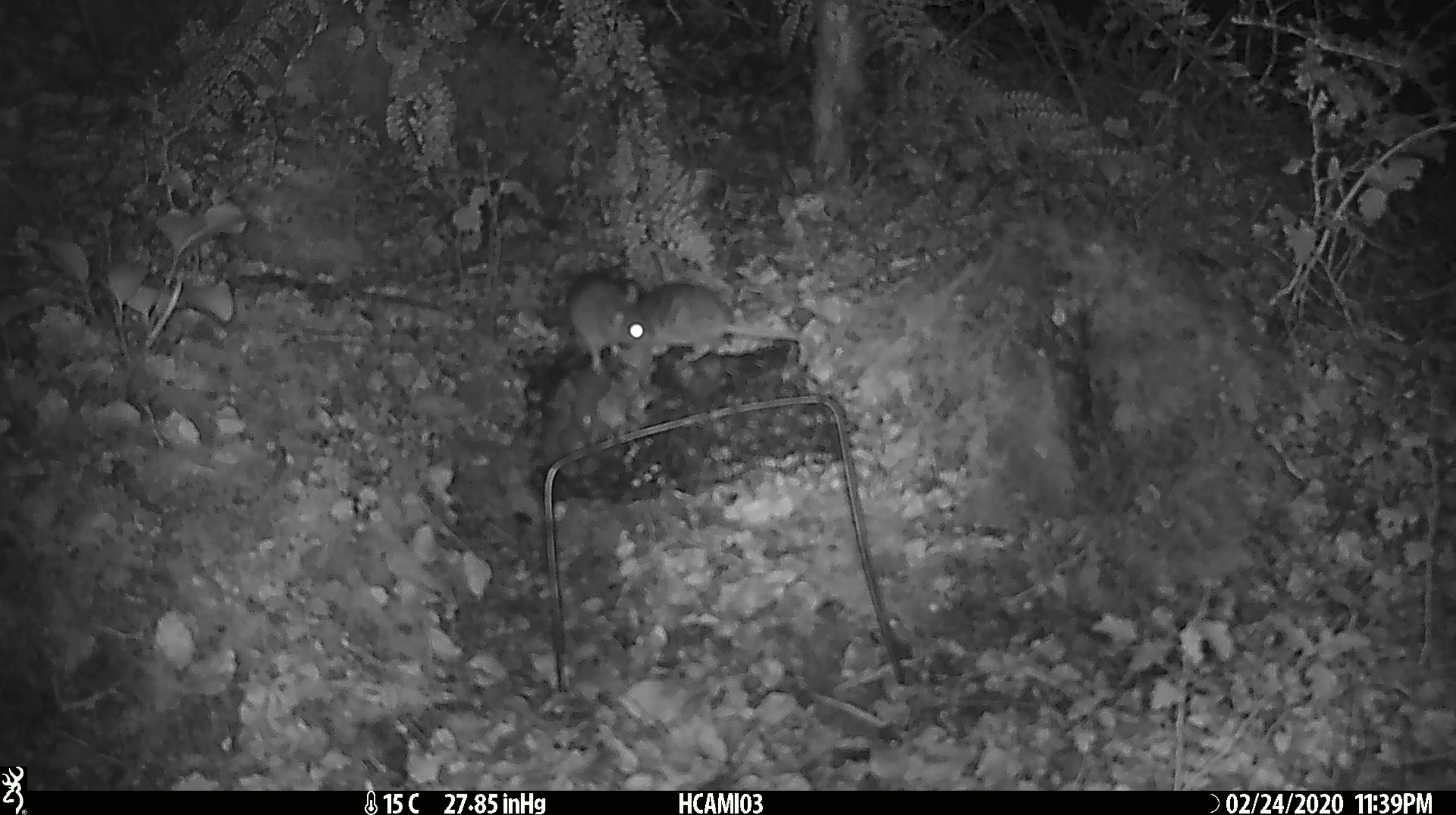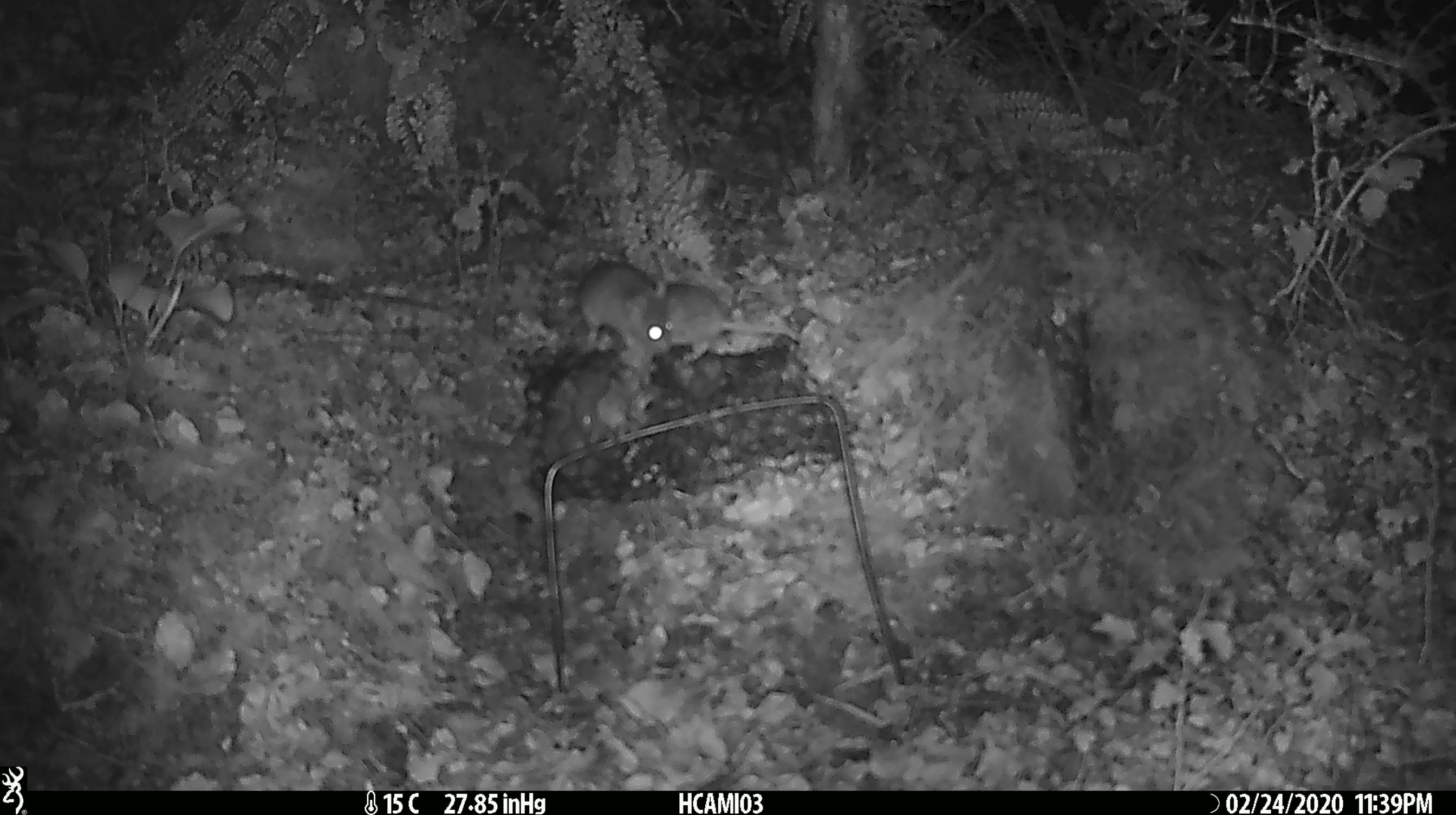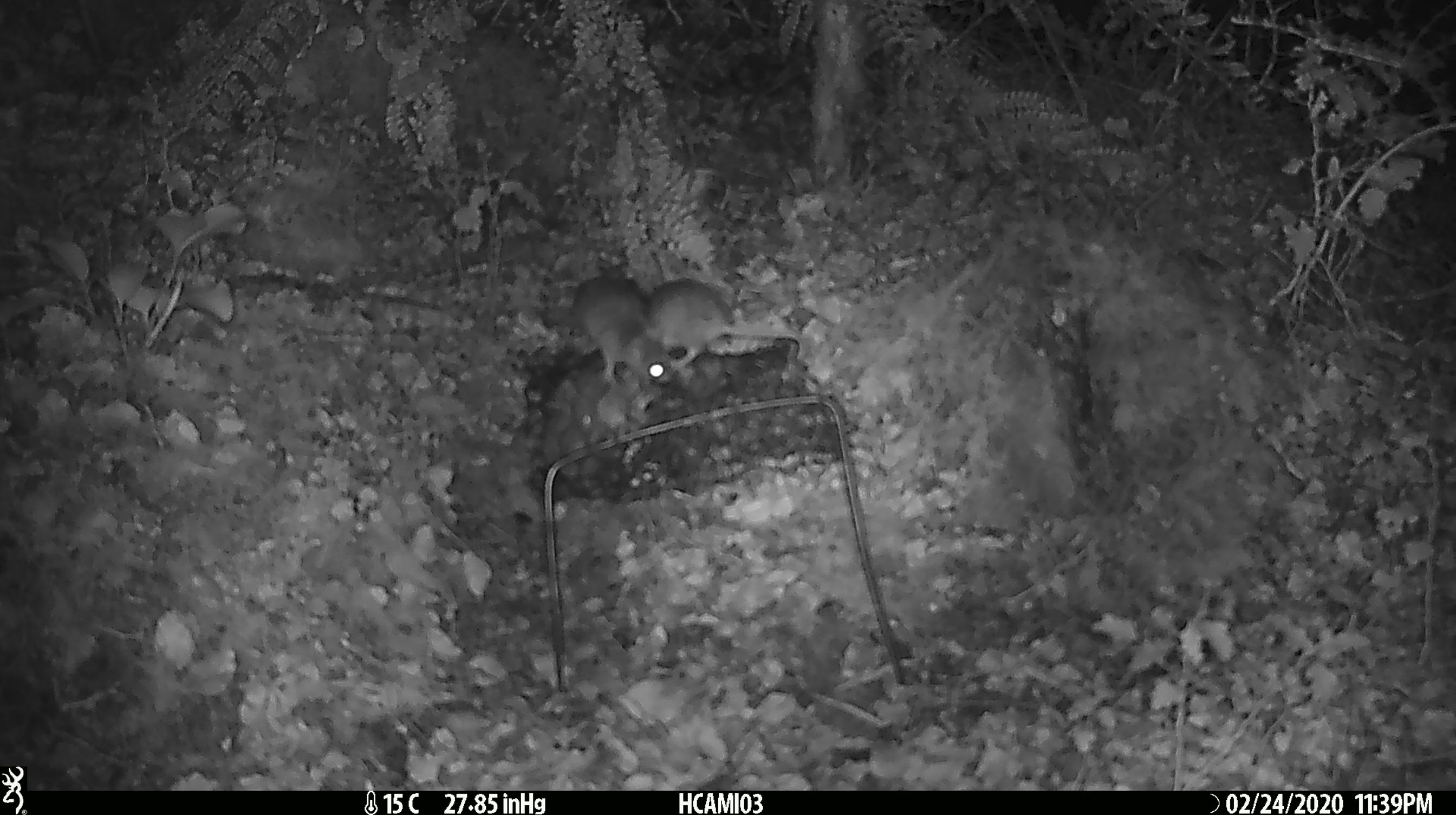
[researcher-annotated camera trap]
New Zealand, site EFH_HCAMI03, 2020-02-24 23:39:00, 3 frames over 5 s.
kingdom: Animalia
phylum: Chordata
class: Mammalia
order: Rodentia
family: Muridae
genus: Mus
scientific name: Mus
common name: mouse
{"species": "mouse (Mus)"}